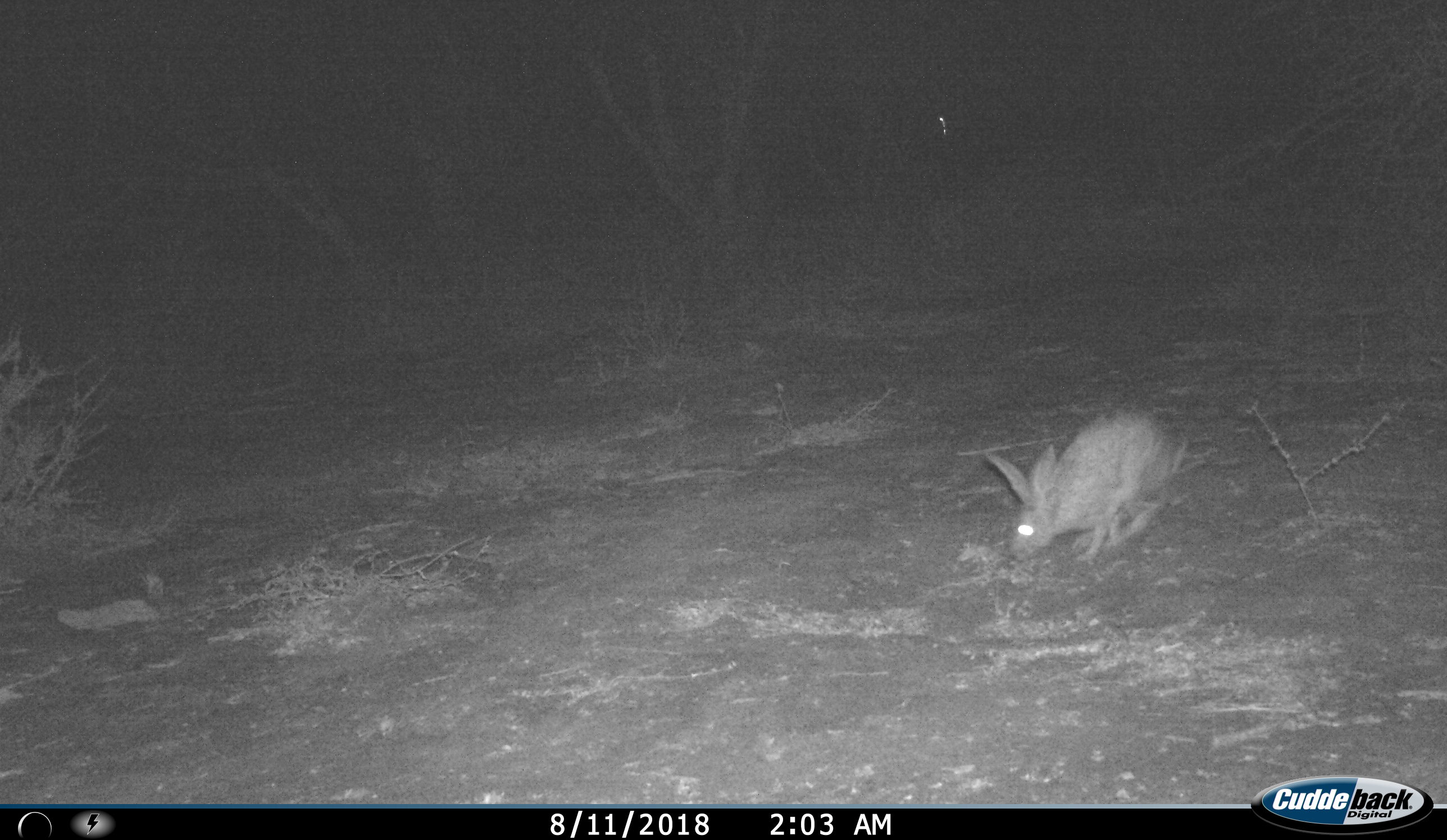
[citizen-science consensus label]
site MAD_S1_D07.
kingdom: Animalia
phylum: Chordata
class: Mammalia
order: Lagomorpha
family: Leporidae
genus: Lepus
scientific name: Lepus capensis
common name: cape hare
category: harecape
Harecape (cape hare) (Lepus capensis), count 1. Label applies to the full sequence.